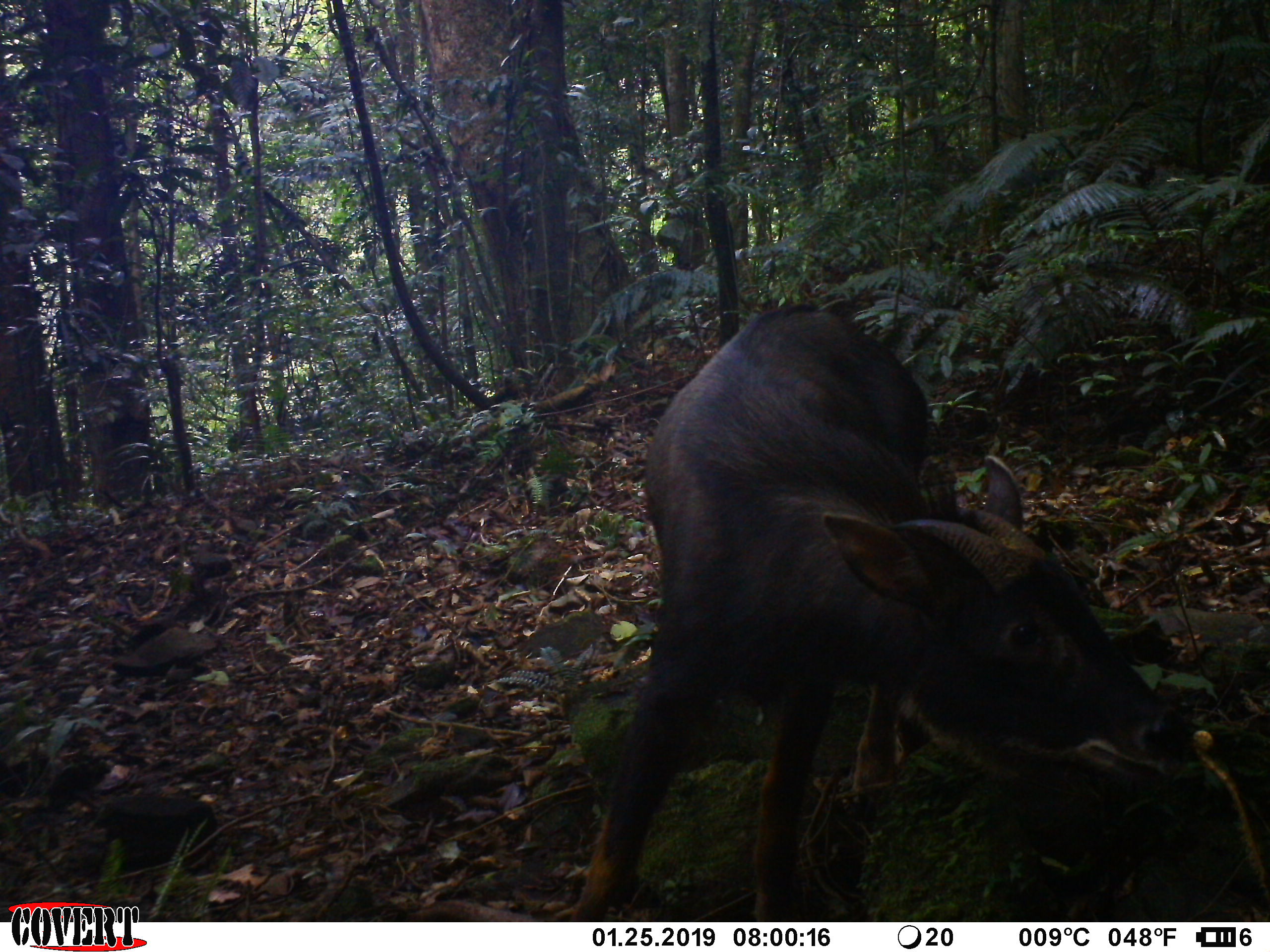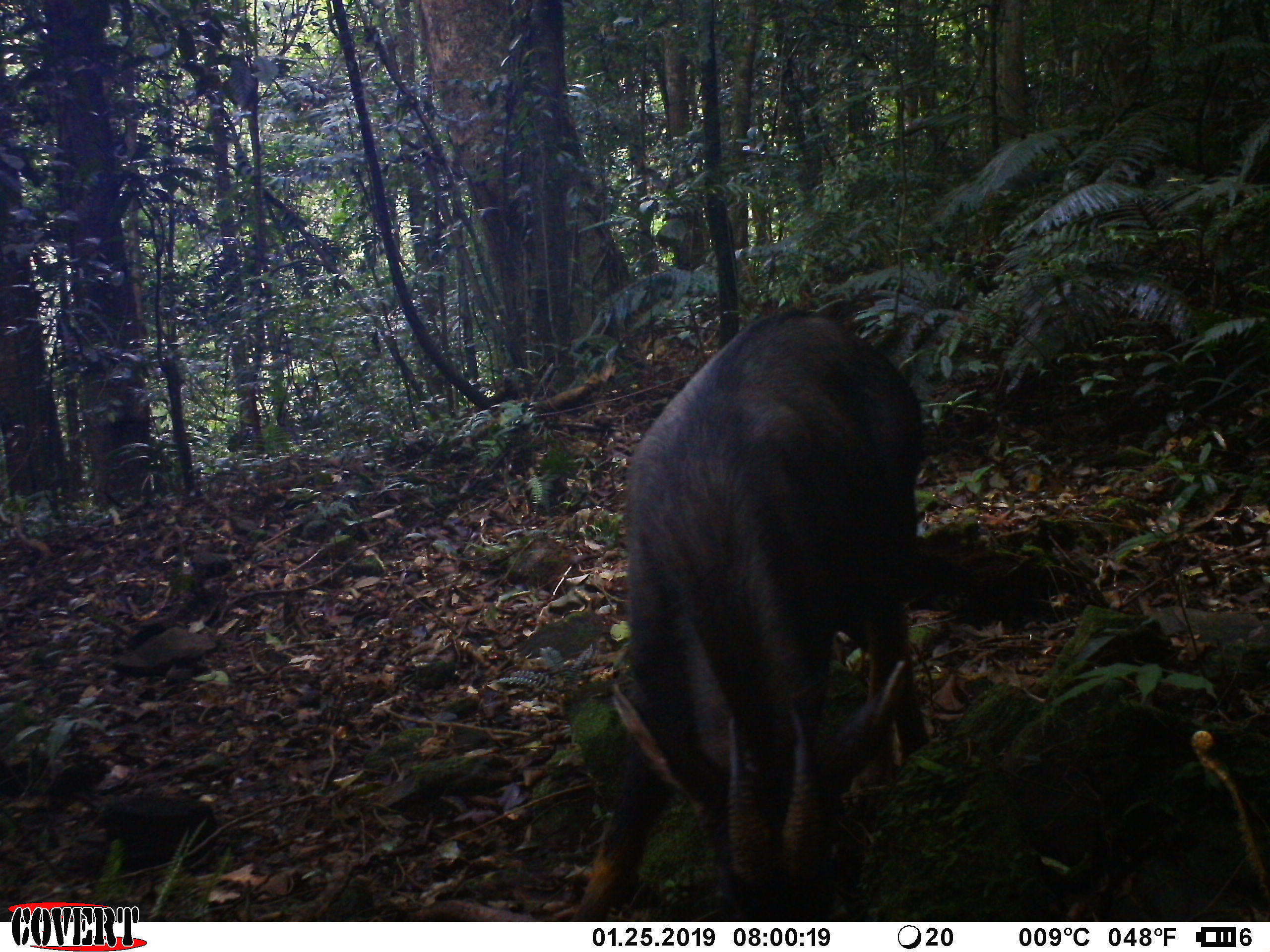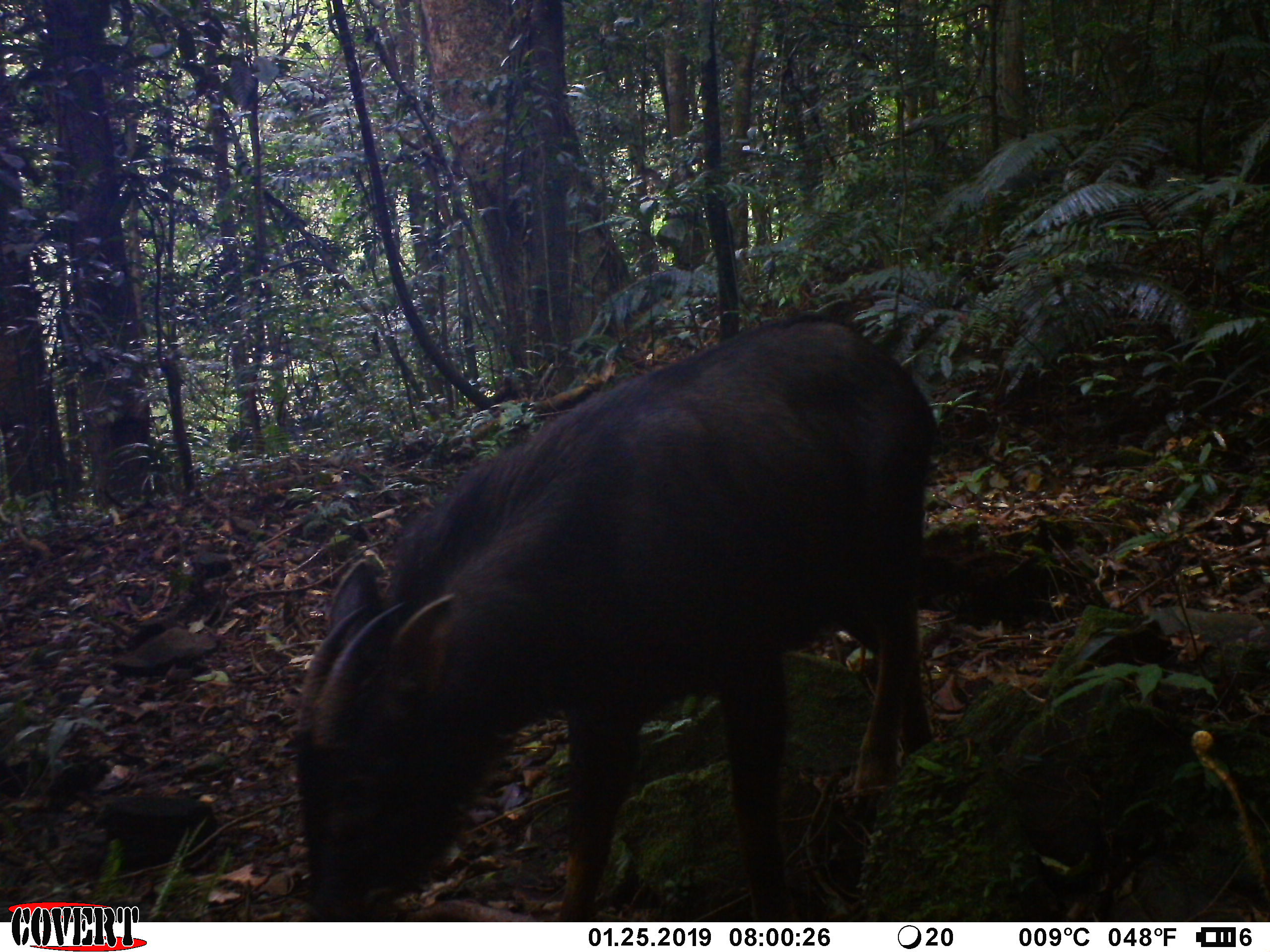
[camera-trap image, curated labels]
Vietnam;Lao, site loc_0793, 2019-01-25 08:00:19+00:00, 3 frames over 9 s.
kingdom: Animalia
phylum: Chordata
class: Mammalia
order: Artiodactyla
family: Bovidae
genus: Capricornis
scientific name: Capricornis sumatraensis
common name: chinese serow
Chinese serow (Capricornis sumatraensis). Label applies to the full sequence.